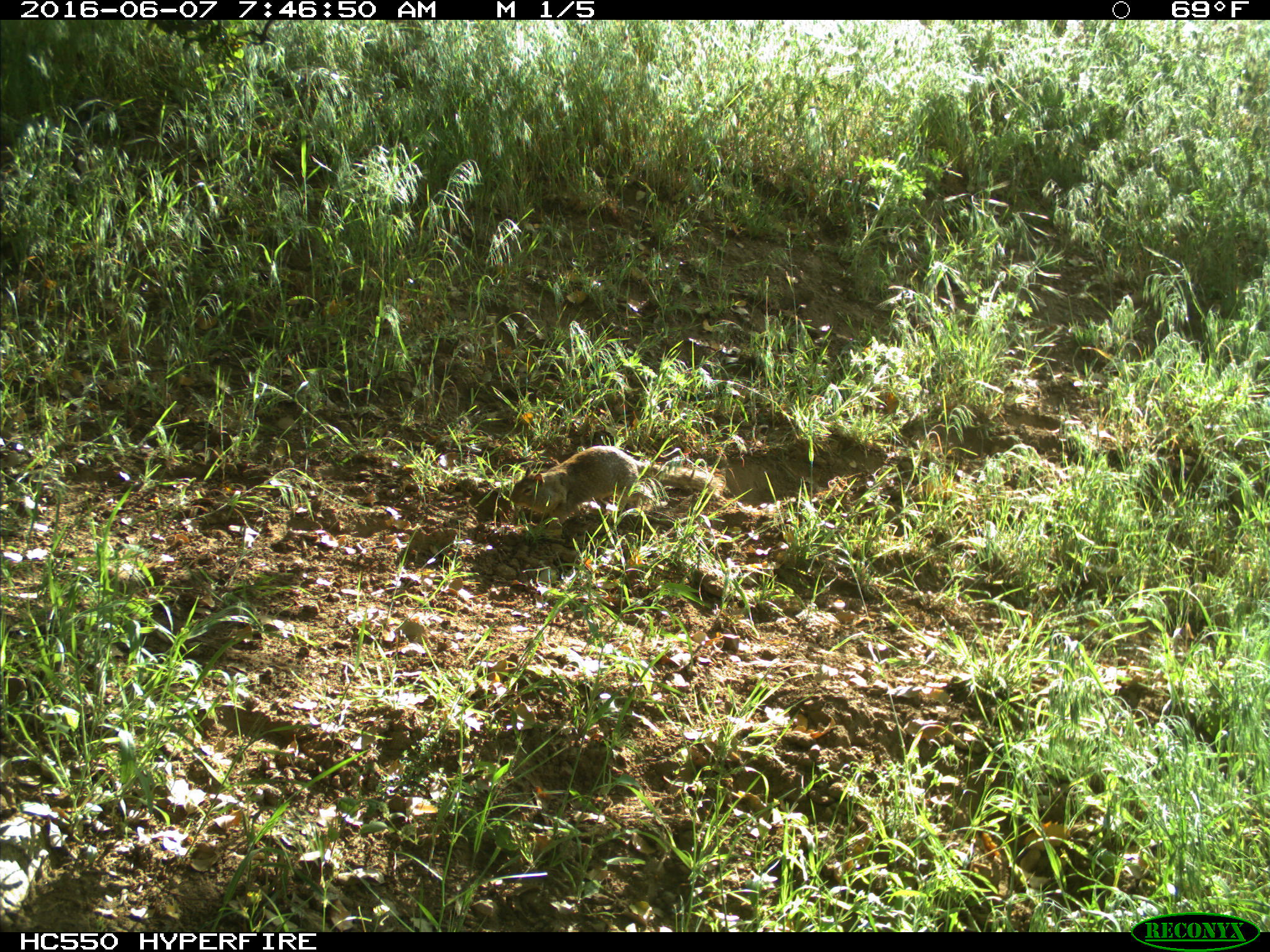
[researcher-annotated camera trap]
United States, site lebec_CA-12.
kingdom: Animalia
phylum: Chordata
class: Mammalia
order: Rodentia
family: Sciuridae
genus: Otospermophilus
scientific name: Otospermophilus beecheyi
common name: california ground squirrel